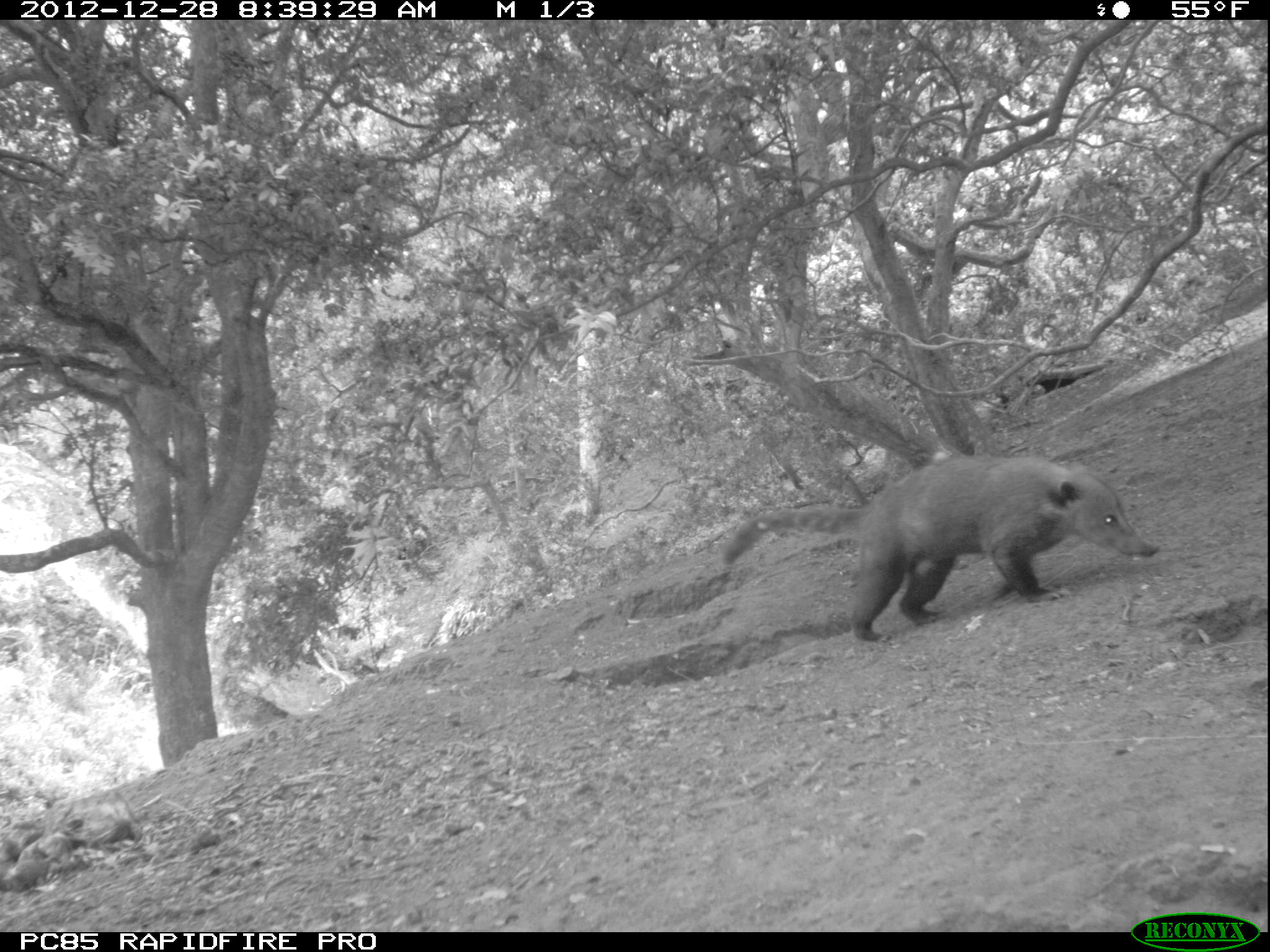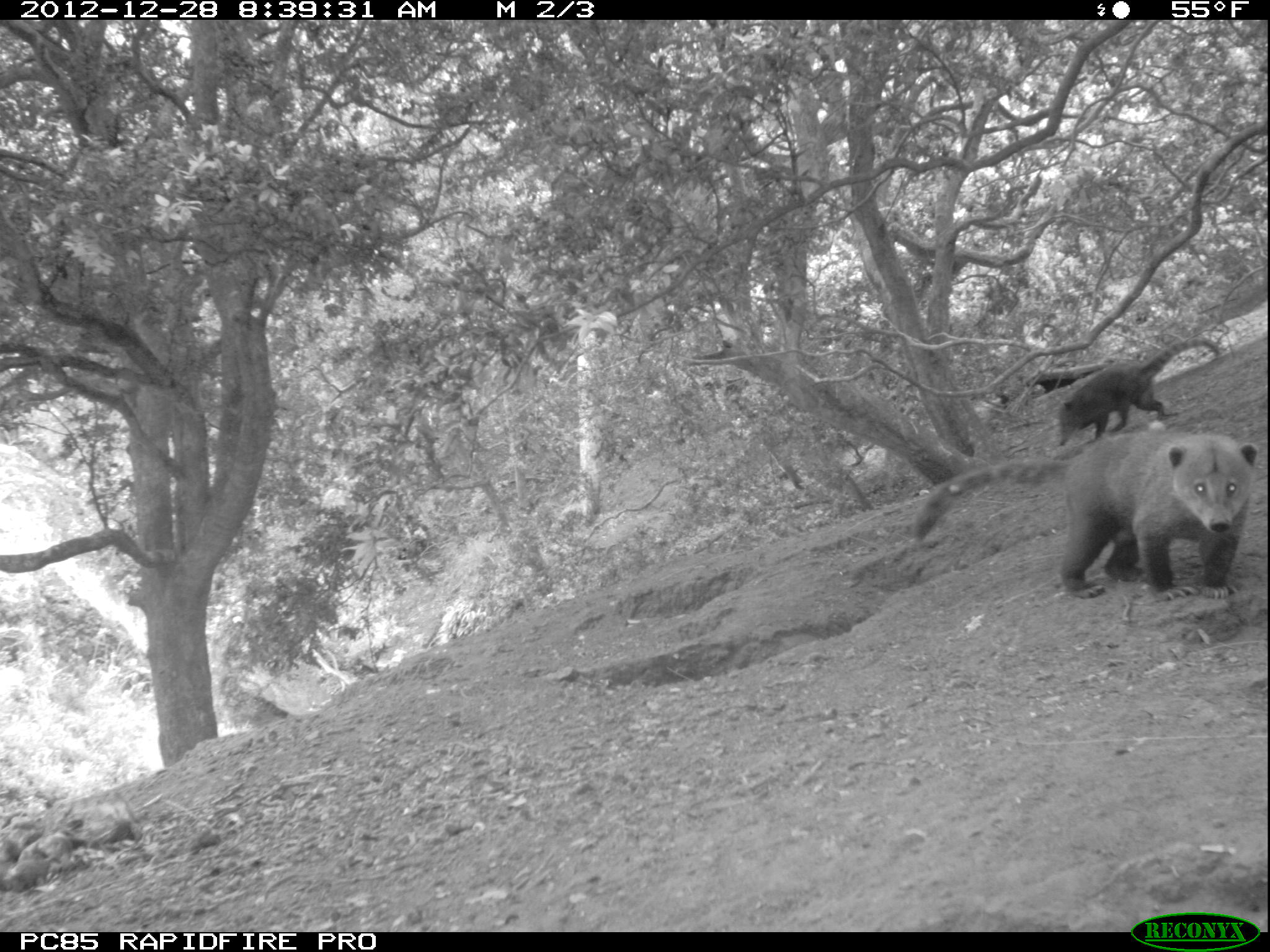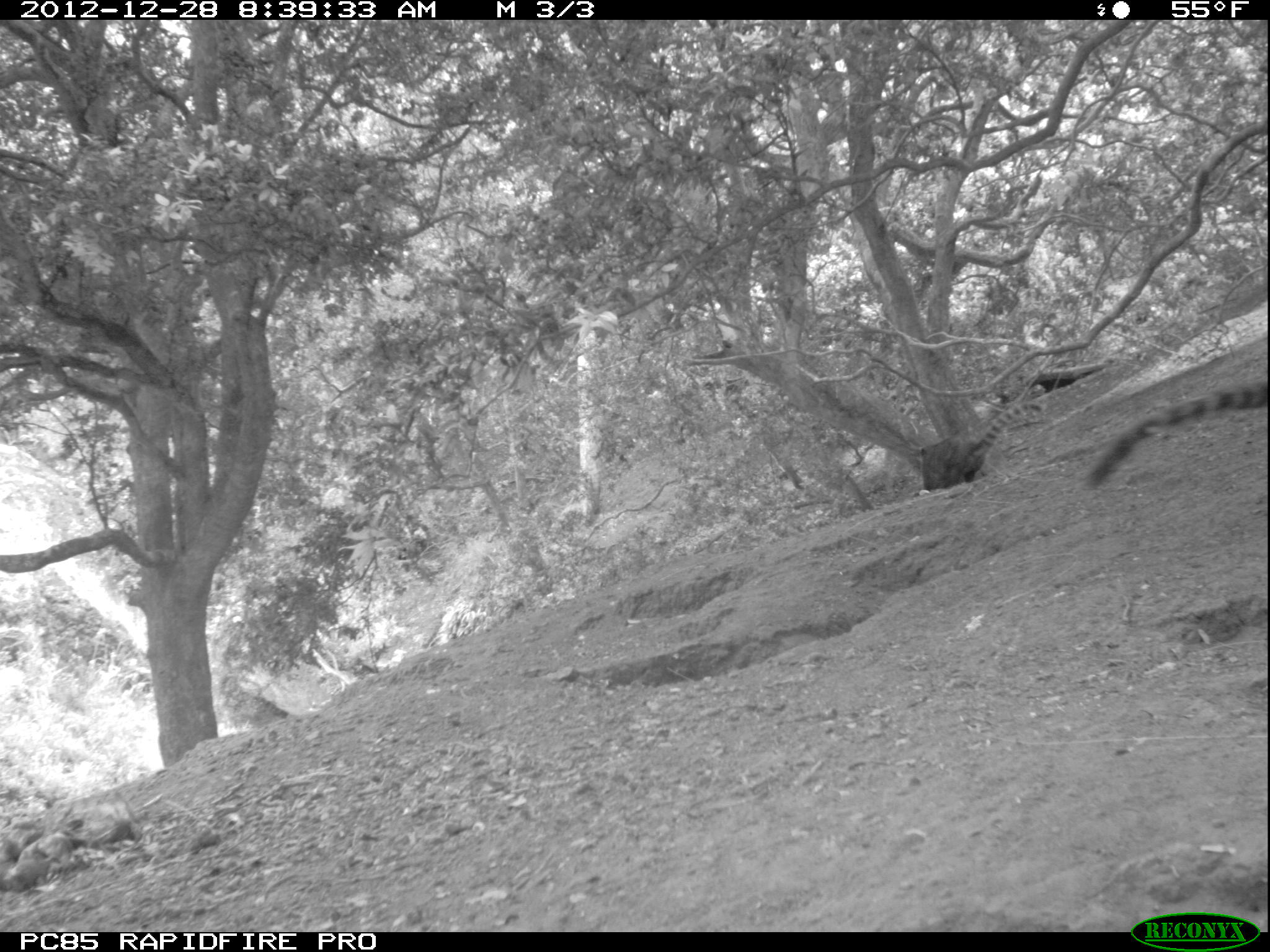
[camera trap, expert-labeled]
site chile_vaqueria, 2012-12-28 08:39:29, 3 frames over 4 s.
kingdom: Animalia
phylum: Chordata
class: Mammalia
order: Carnivora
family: Procyonidae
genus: Nasua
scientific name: Nasua nasua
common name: coati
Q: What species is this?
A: Coati (Nasua nasua).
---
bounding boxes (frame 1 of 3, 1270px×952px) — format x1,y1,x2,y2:
coati: 709,453,1158,643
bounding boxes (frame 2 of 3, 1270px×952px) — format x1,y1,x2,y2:
coati: 911,423,1258,599; 1052,335,1218,461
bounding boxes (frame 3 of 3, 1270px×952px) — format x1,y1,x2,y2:
coati: 1079,362,1270,496; 913,399,1053,493